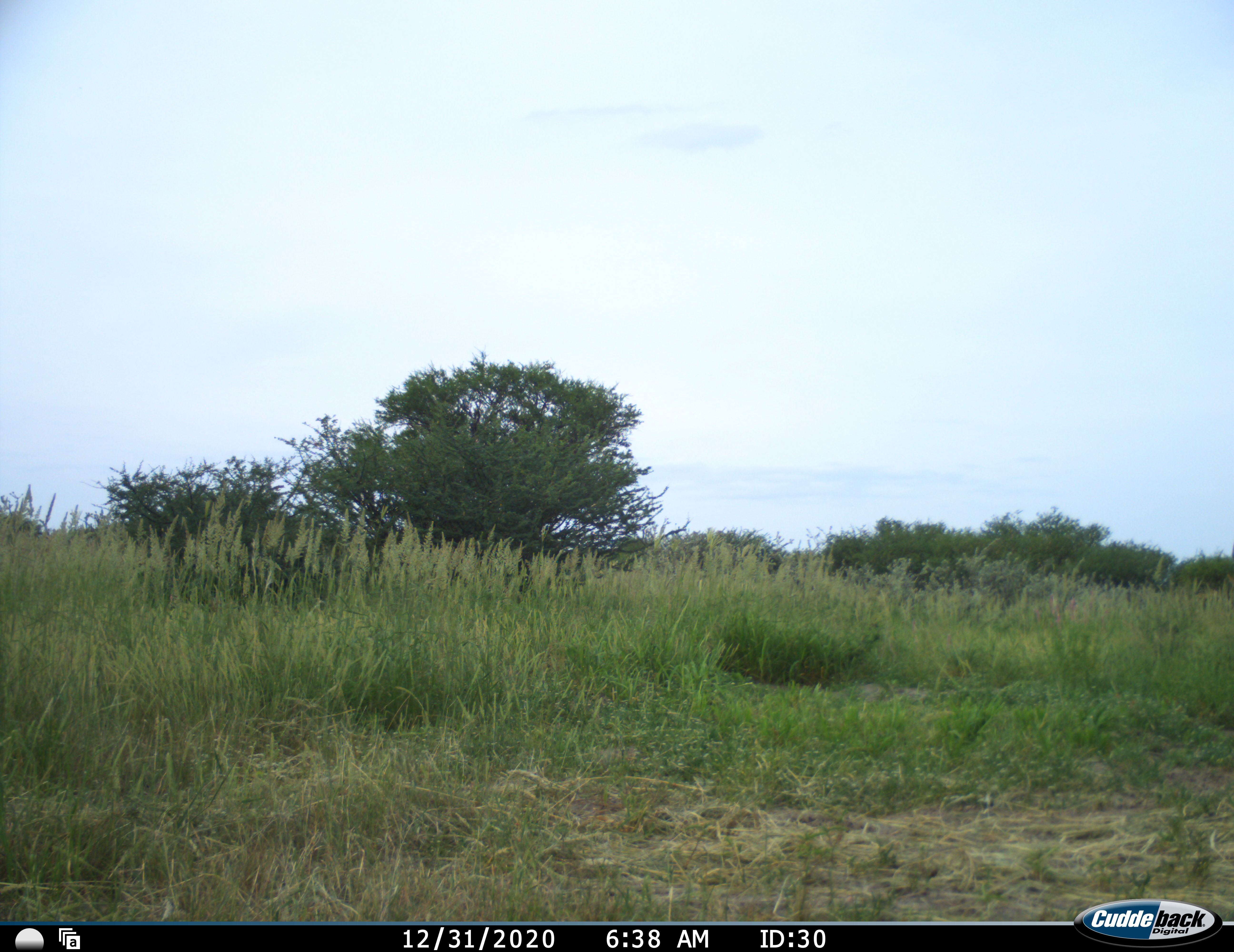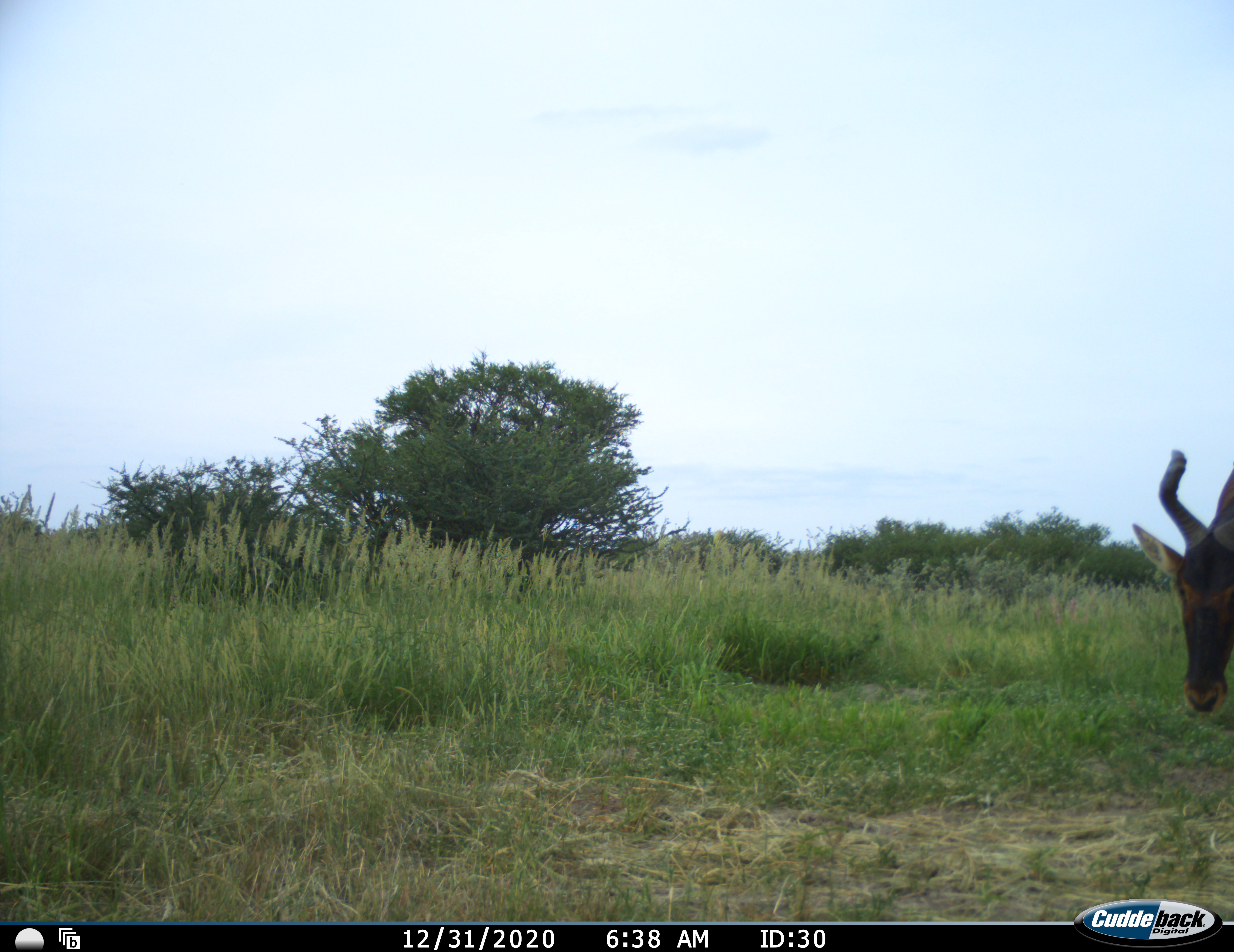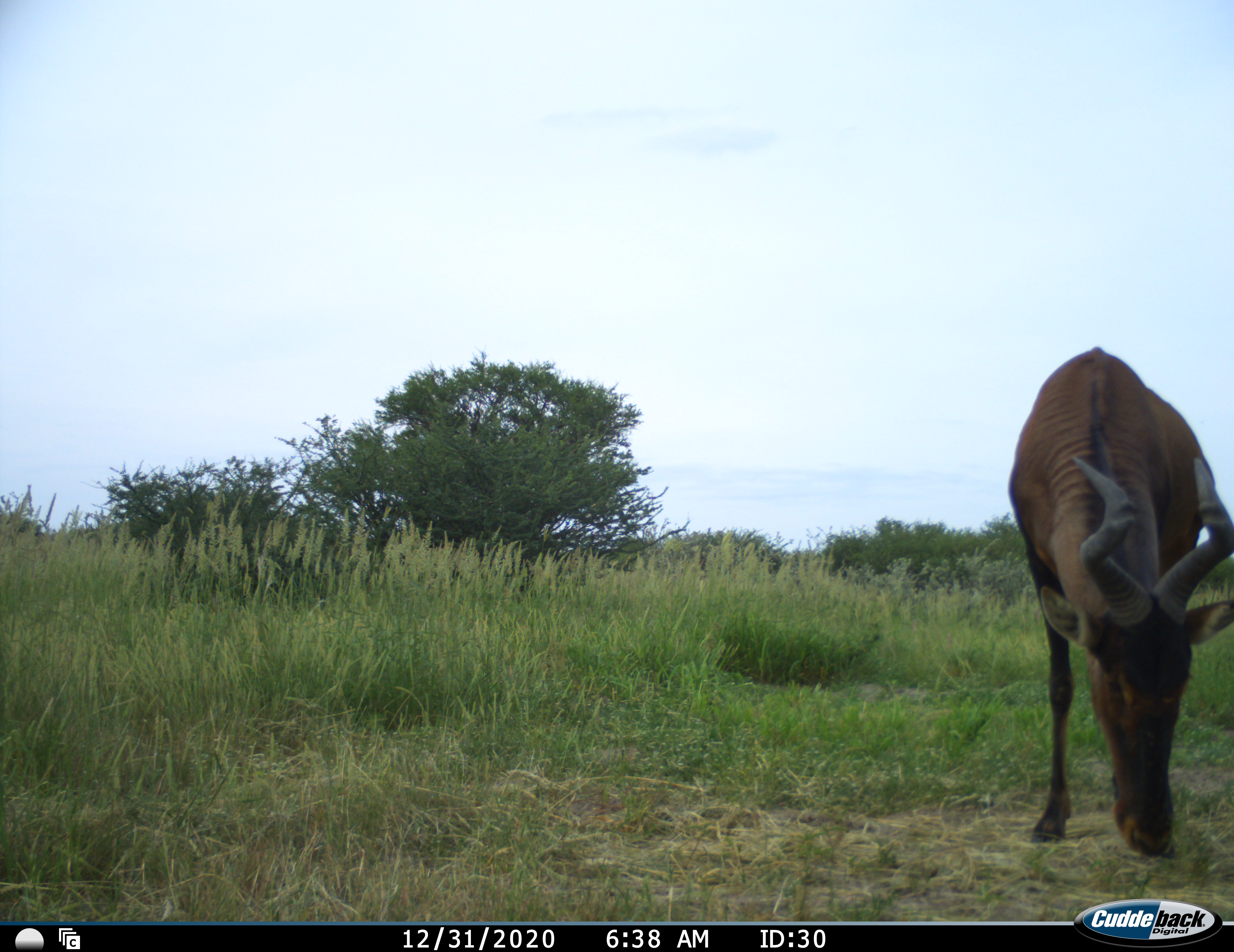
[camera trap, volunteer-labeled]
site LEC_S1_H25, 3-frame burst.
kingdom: Animalia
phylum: Chordata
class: Mammalia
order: Artiodactyla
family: Bovidae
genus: Alcelaphus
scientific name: Alcelaphus buselaphus caama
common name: red hartebeest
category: hartebeestred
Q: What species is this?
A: Hartebeestred (red hartebeest) (Alcelaphus buselaphus caama).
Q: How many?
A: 1.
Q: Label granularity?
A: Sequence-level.